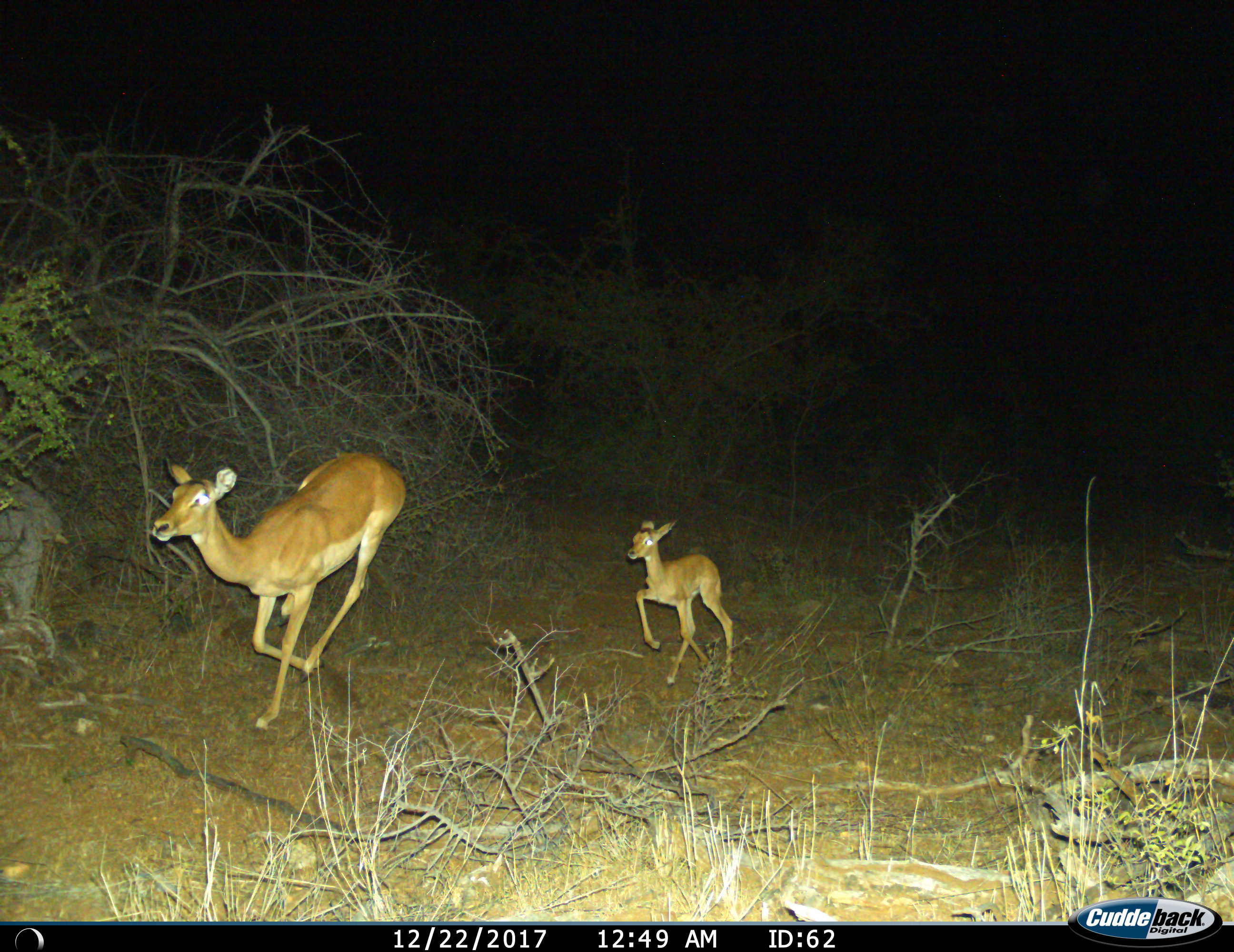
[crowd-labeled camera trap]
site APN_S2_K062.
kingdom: Animalia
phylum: Chordata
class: Mammalia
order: Artiodactyla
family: Bovidae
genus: Aepyceros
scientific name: Aepyceros melampus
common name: impala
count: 2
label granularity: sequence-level